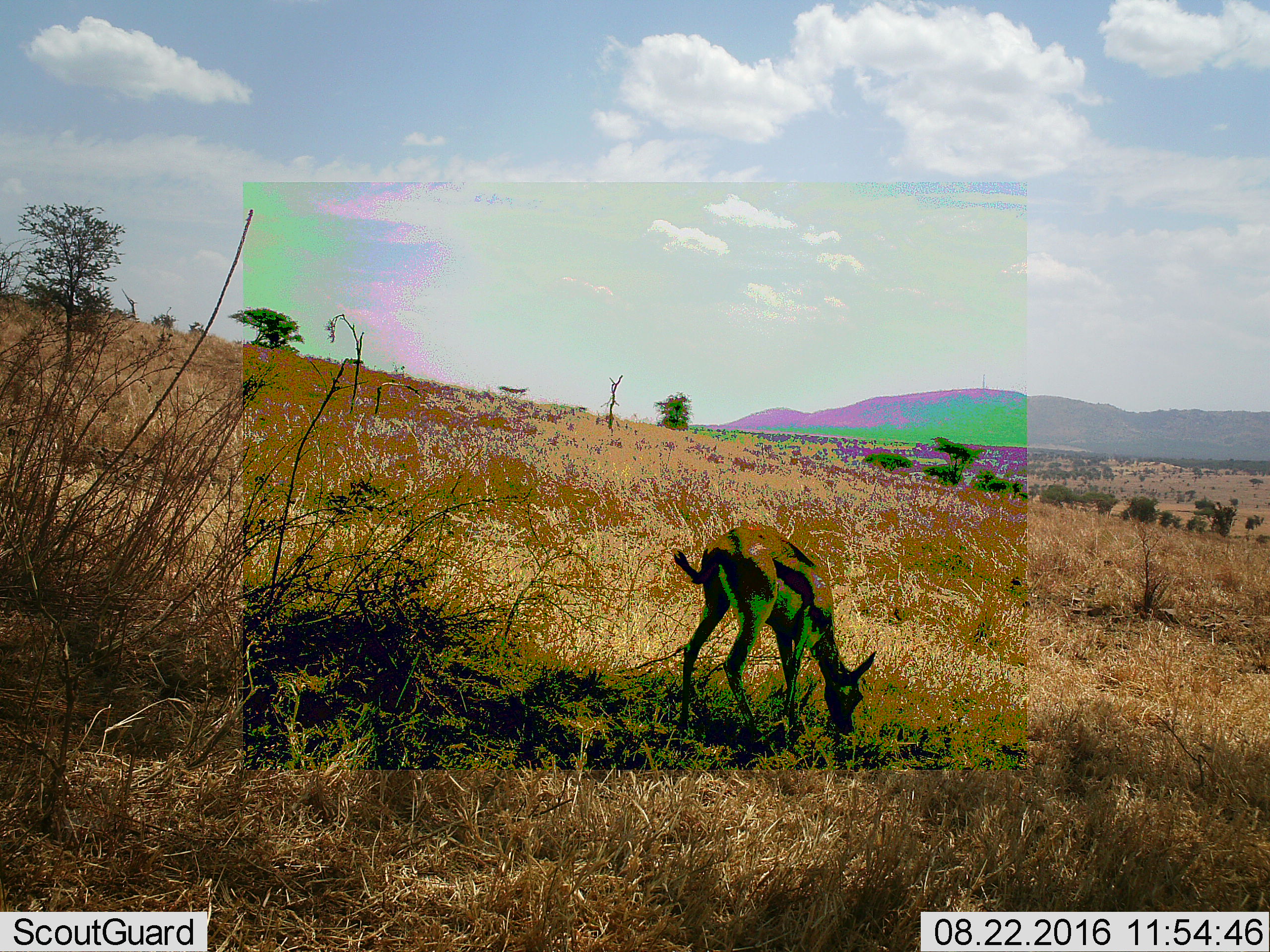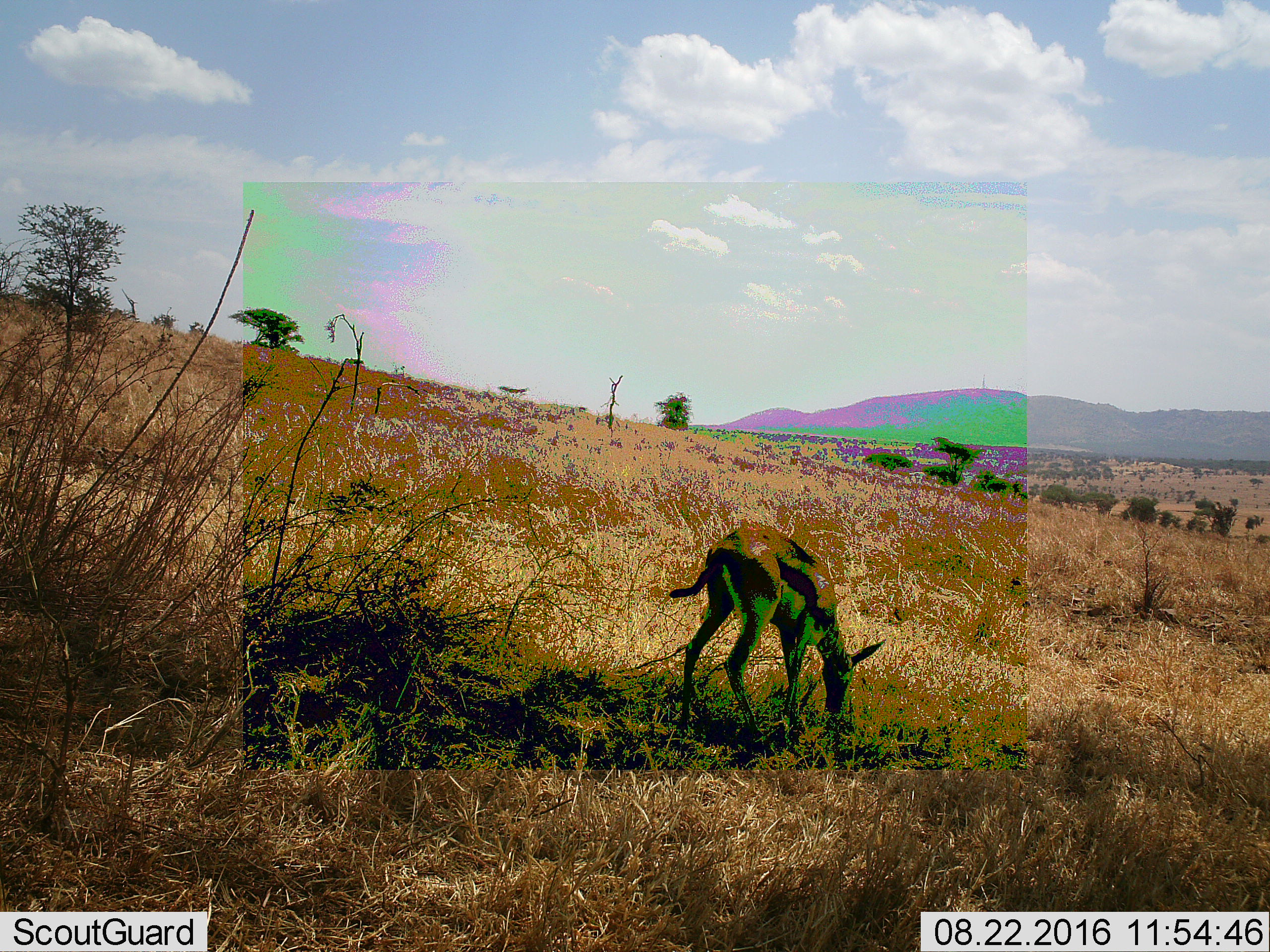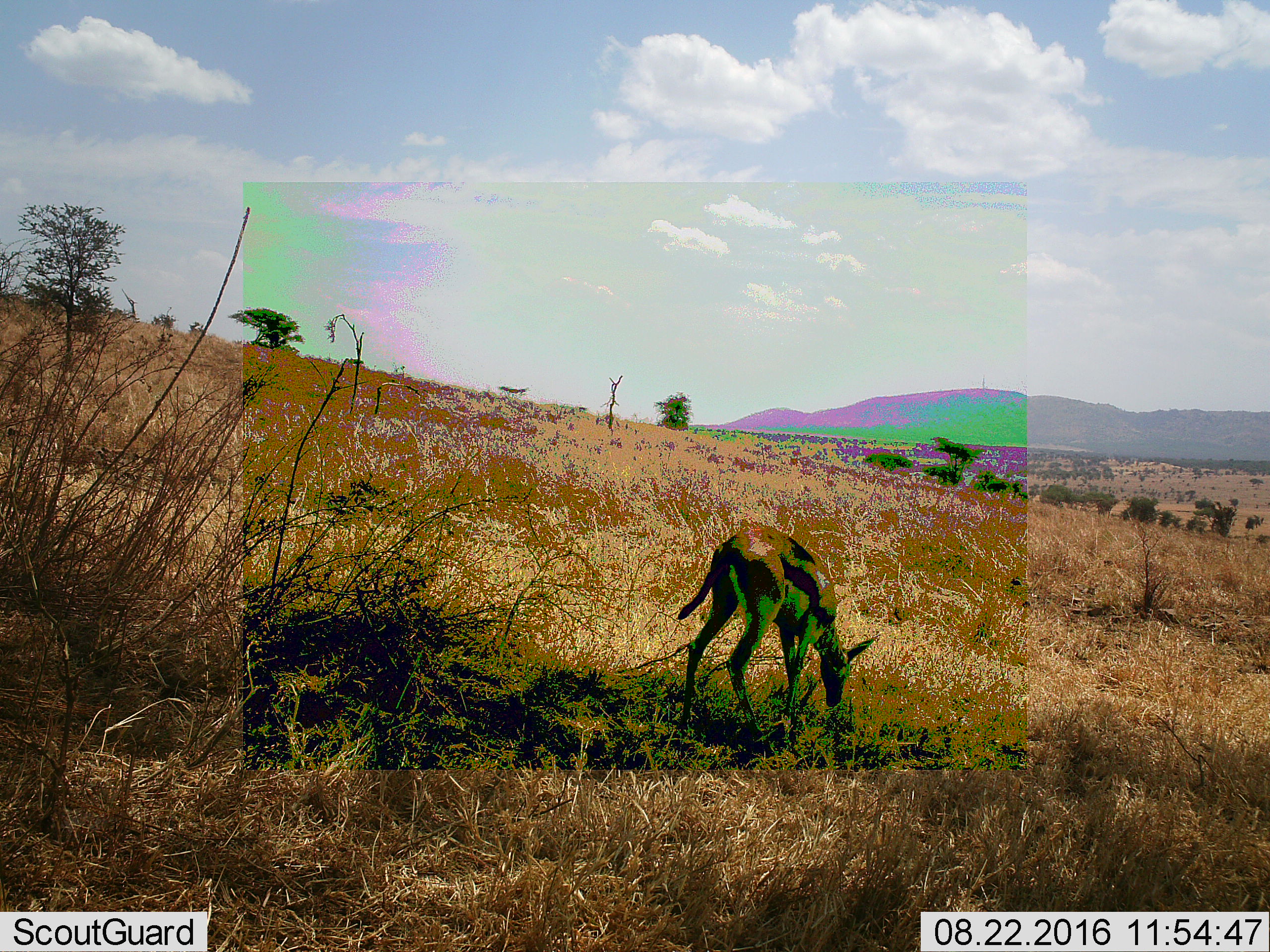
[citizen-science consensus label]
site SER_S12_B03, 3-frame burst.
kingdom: Animalia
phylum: Chordata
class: Mammalia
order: Artiodactyla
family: Bovidae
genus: Eudorcas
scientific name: Eudorcas thomsonii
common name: thomson's gazelle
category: gazellethomsons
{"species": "gazellethomsons (thomson's gazelle) (Eudorcas thomsonii)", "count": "1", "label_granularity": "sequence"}